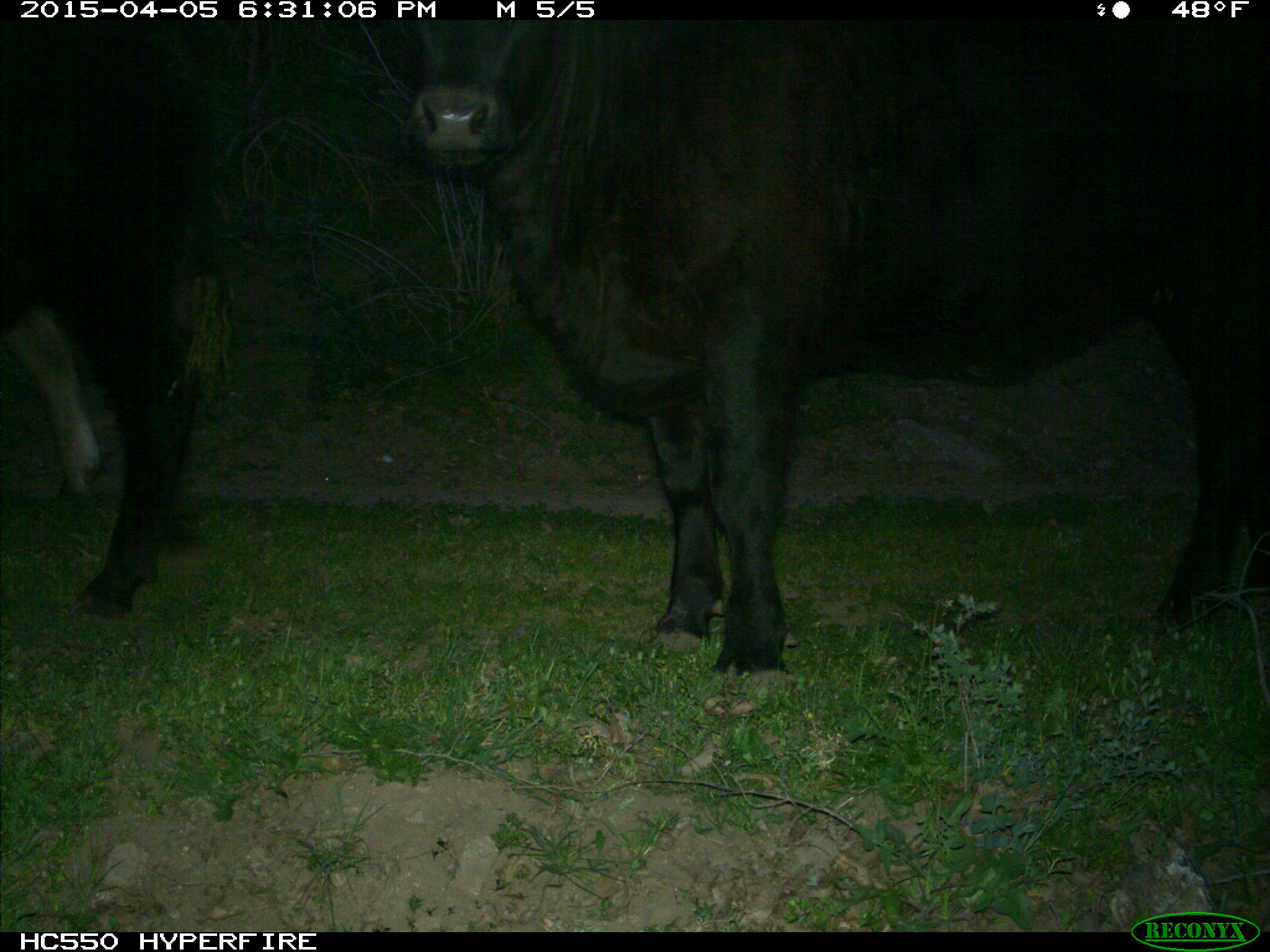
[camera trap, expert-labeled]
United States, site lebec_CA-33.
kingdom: Animalia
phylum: Chordata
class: Mammalia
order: Artiodactyla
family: Bovidae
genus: Bos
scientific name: Bos taurus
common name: domestic cow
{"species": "Bos taurus (domestic cow)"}